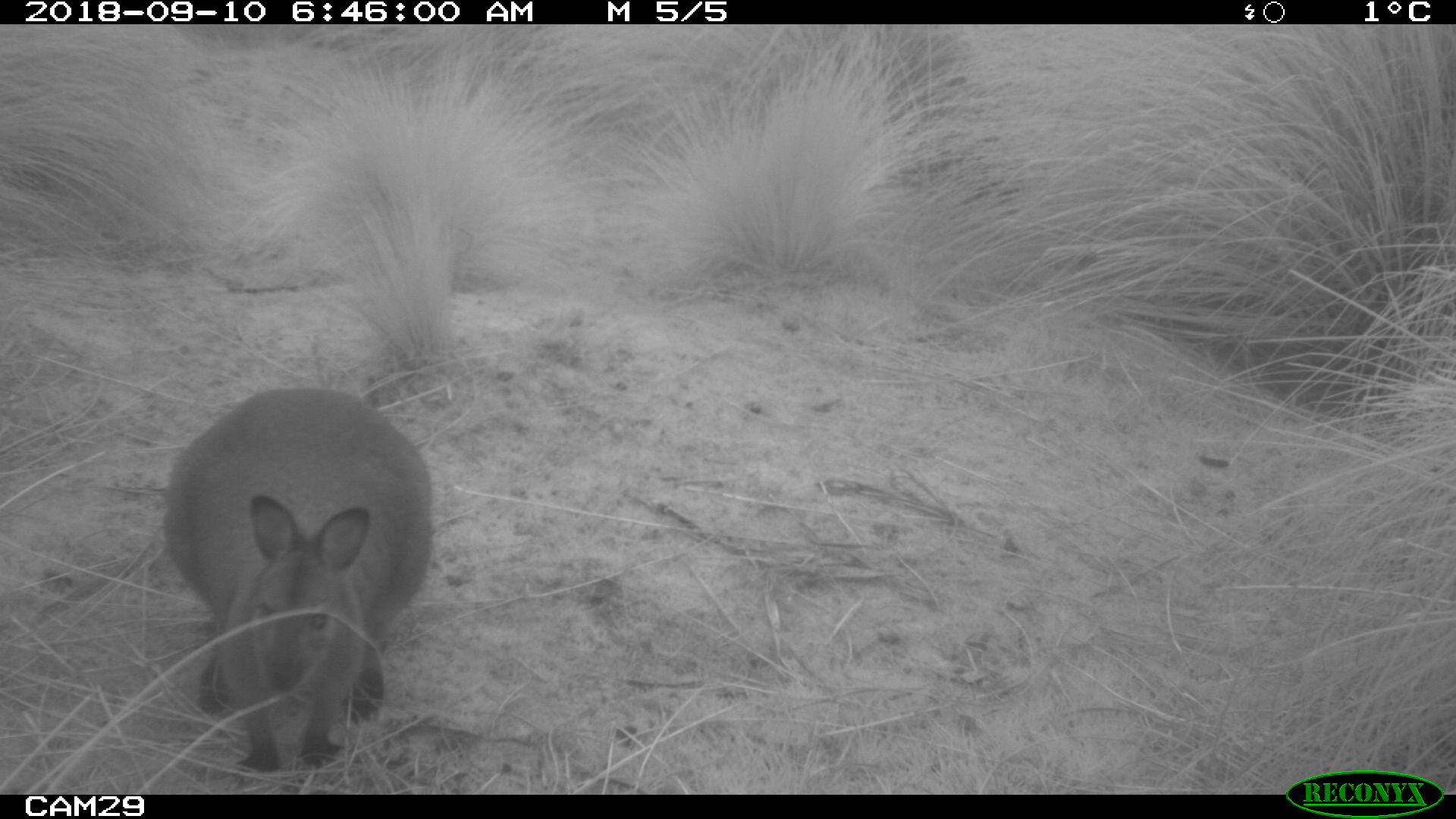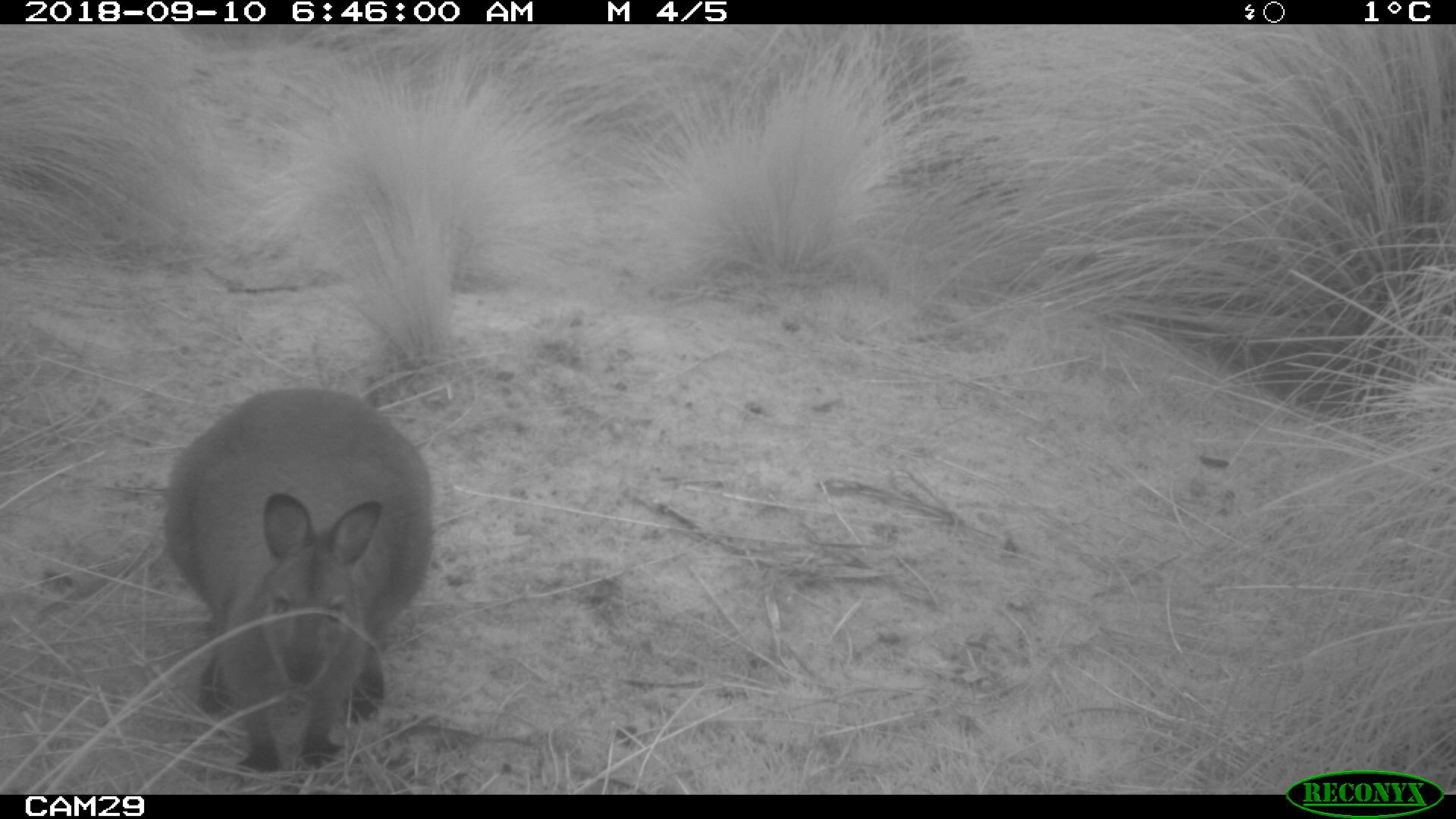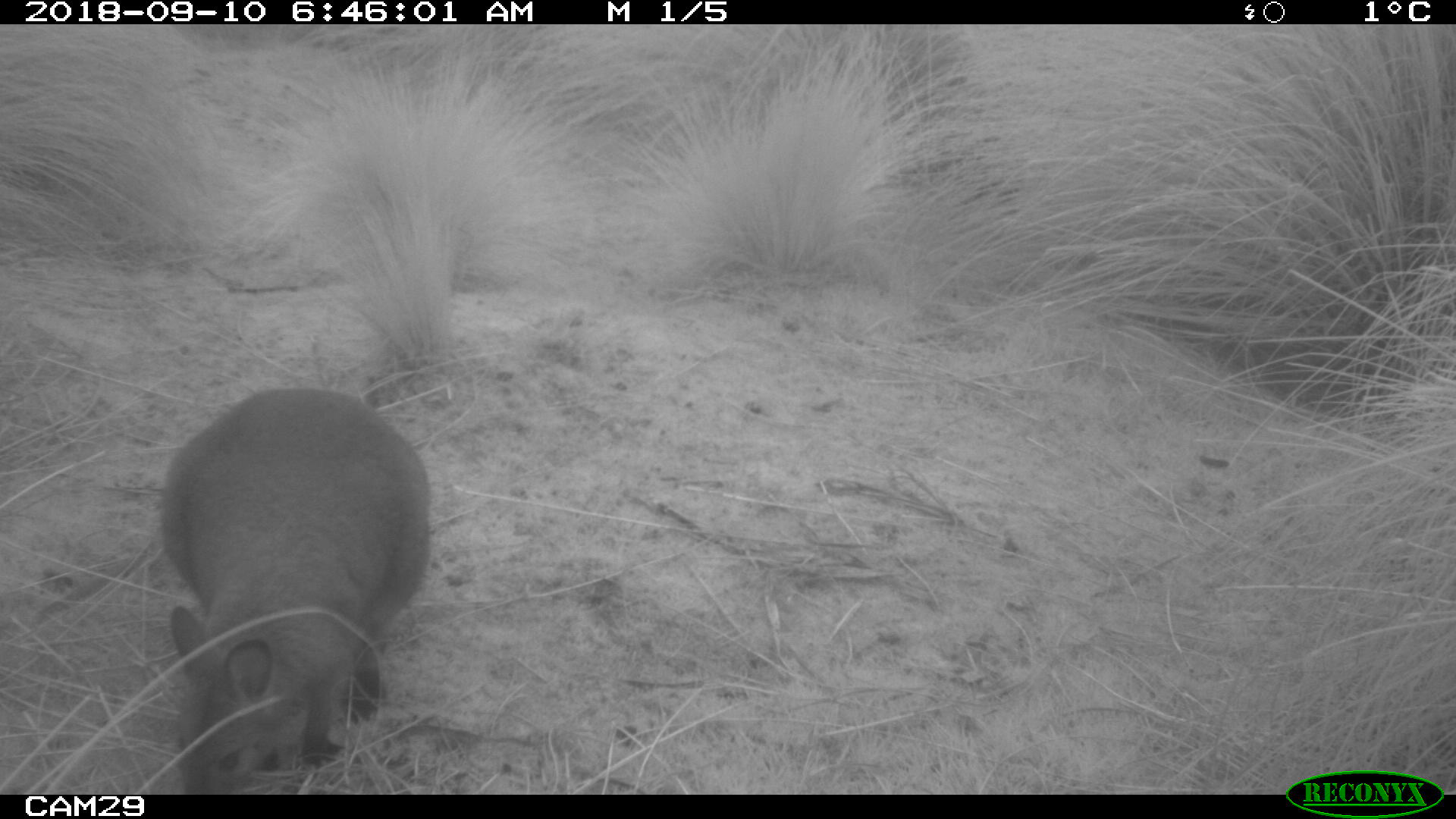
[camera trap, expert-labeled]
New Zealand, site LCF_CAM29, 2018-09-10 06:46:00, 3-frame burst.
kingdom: Animalia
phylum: Chordata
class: Mammalia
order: Diprotodontia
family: Macropodidae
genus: Notamacropus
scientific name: Notamacropus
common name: wallaby